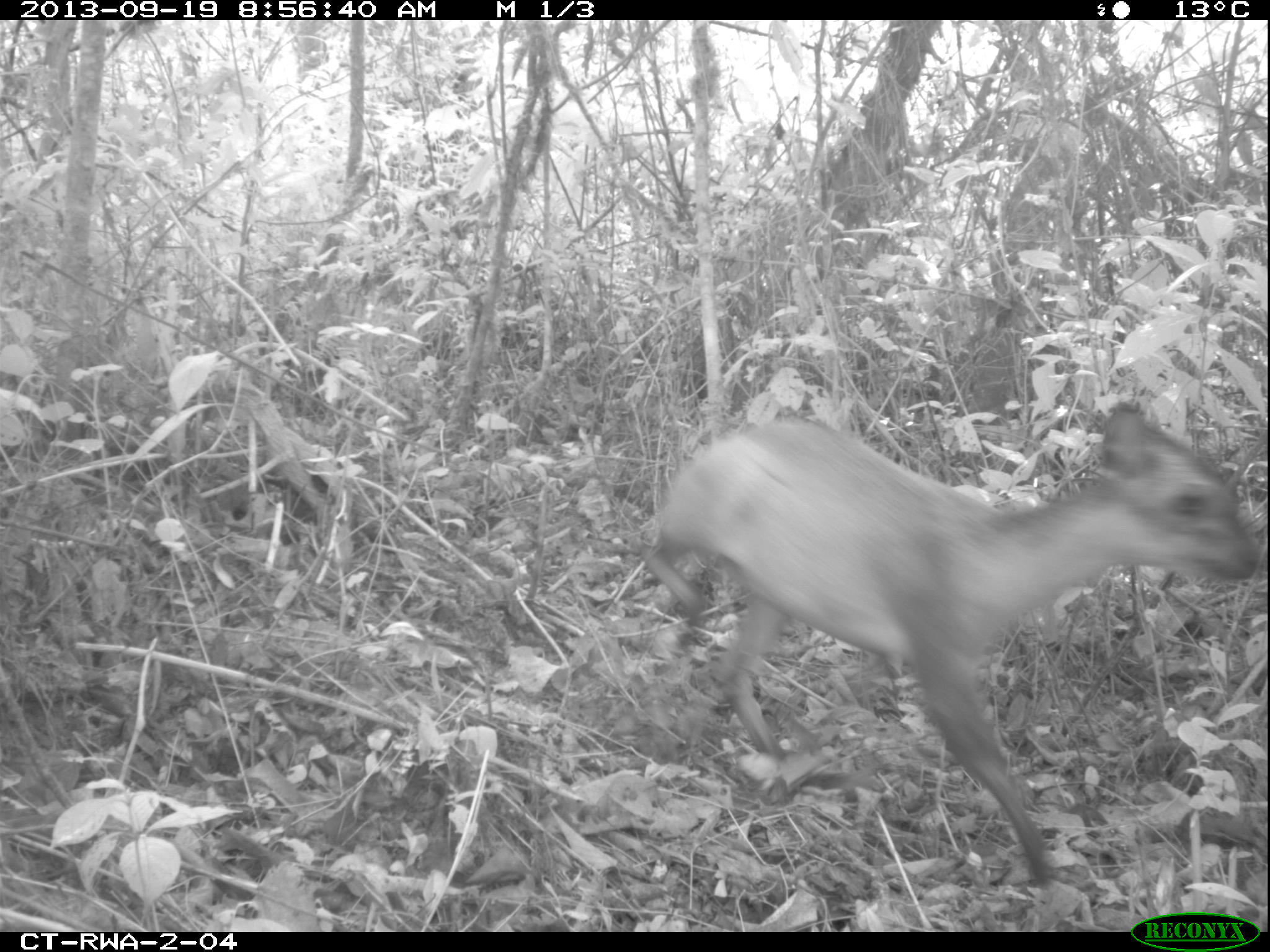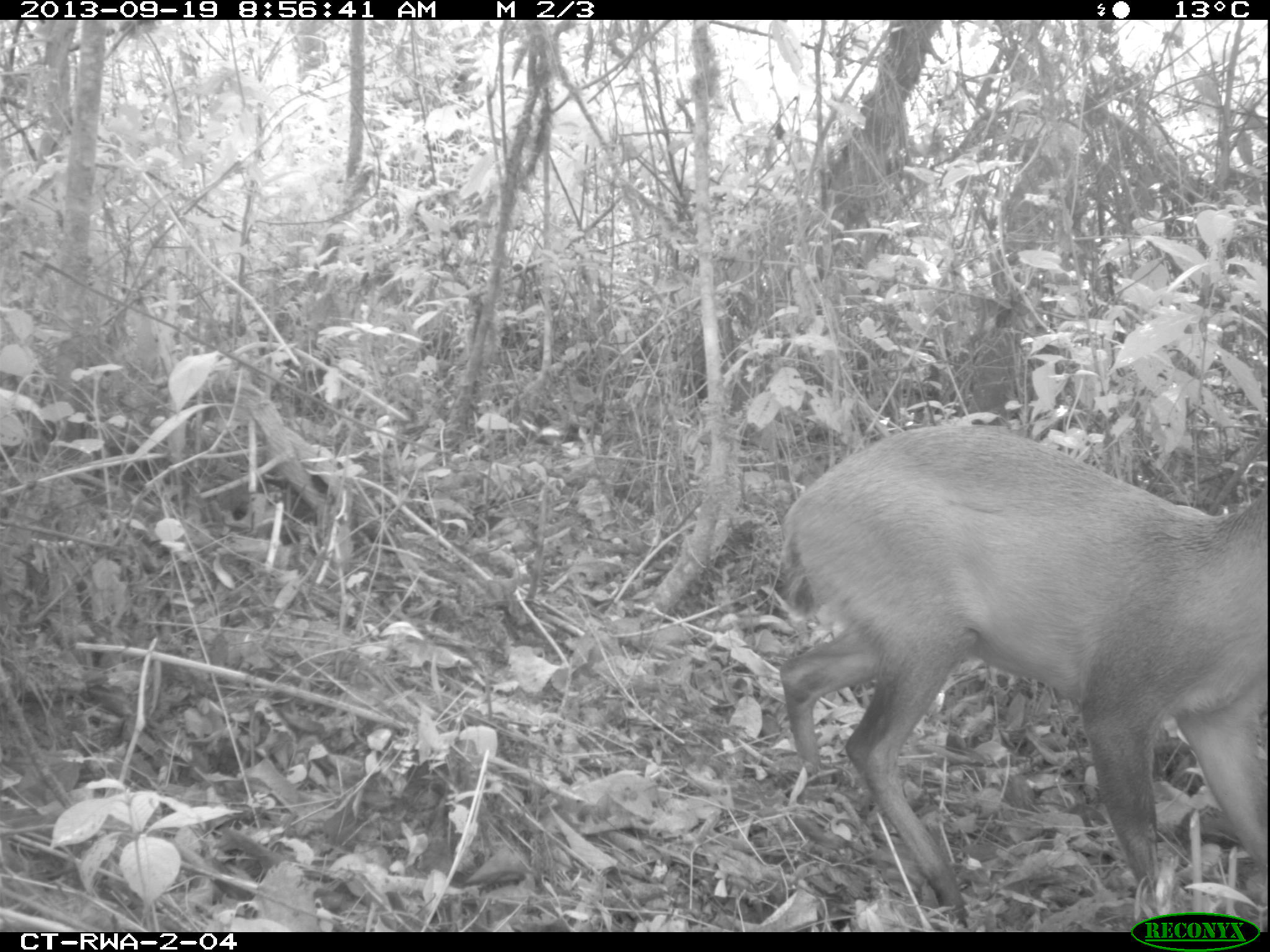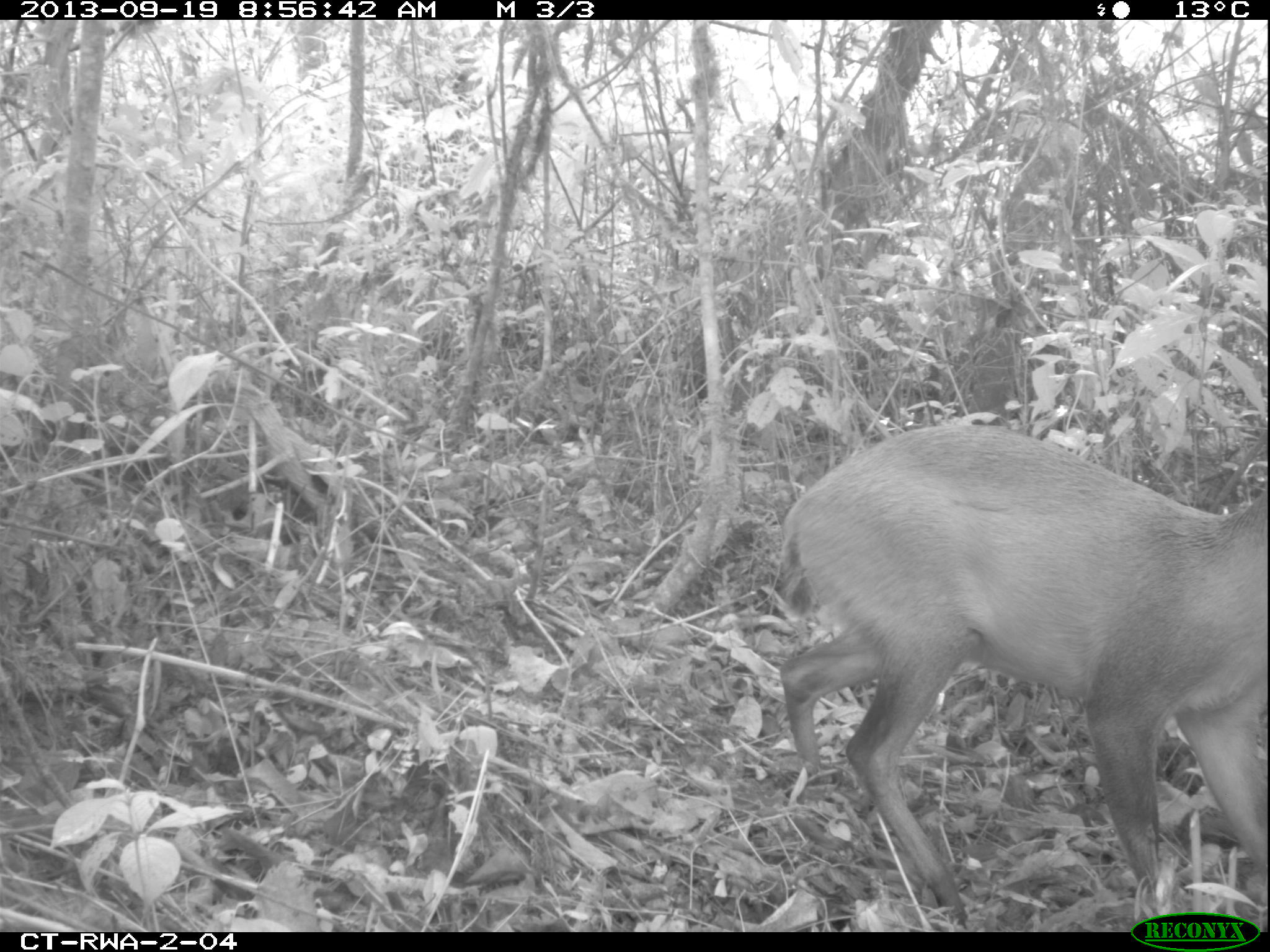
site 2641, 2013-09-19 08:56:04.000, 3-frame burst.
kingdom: Animalia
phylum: Chordata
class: Mammalia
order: Artiodactyla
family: Bovidae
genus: Cephalophus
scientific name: Cephalophus nigrifrons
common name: black-fronted duiker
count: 1